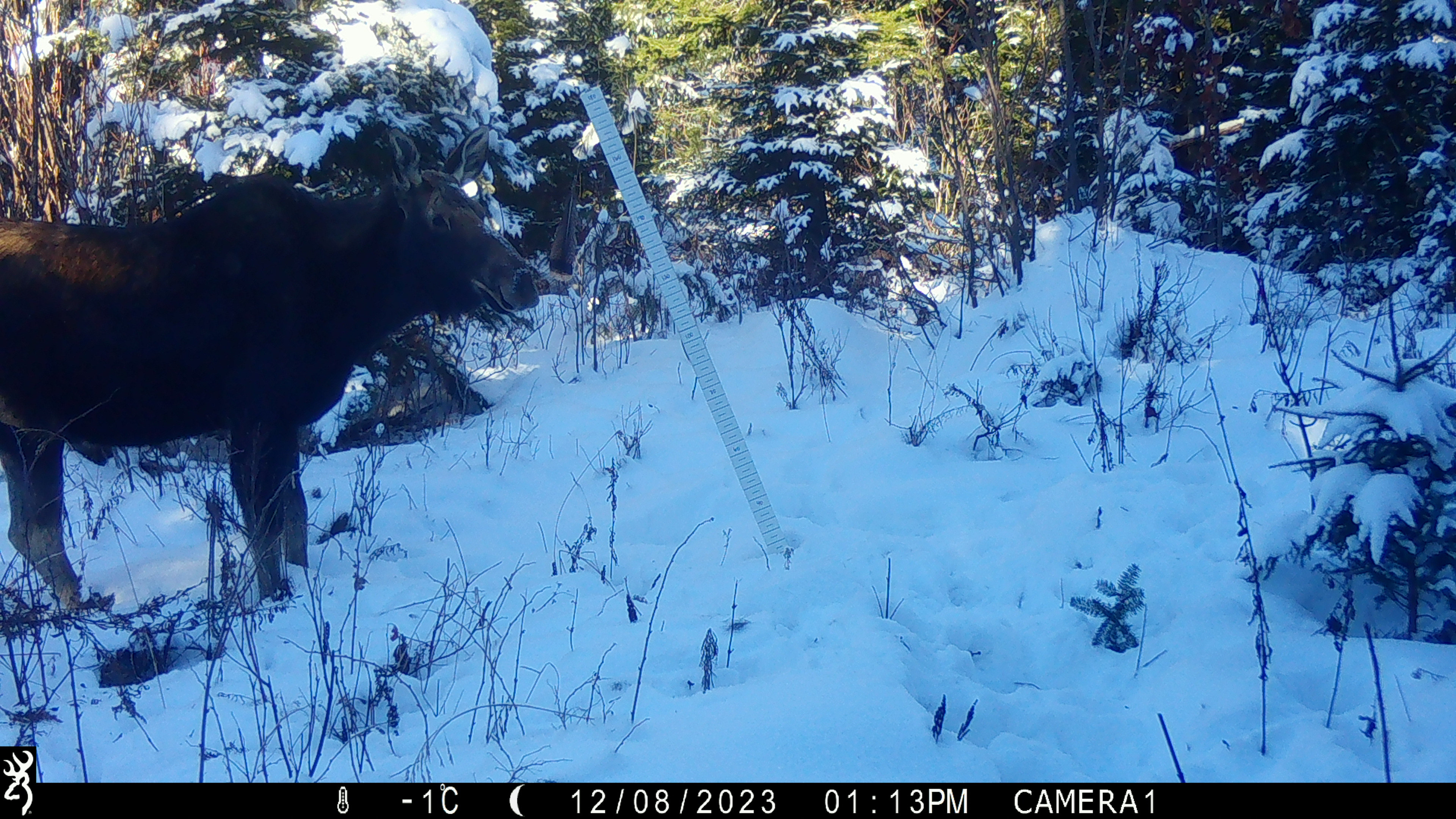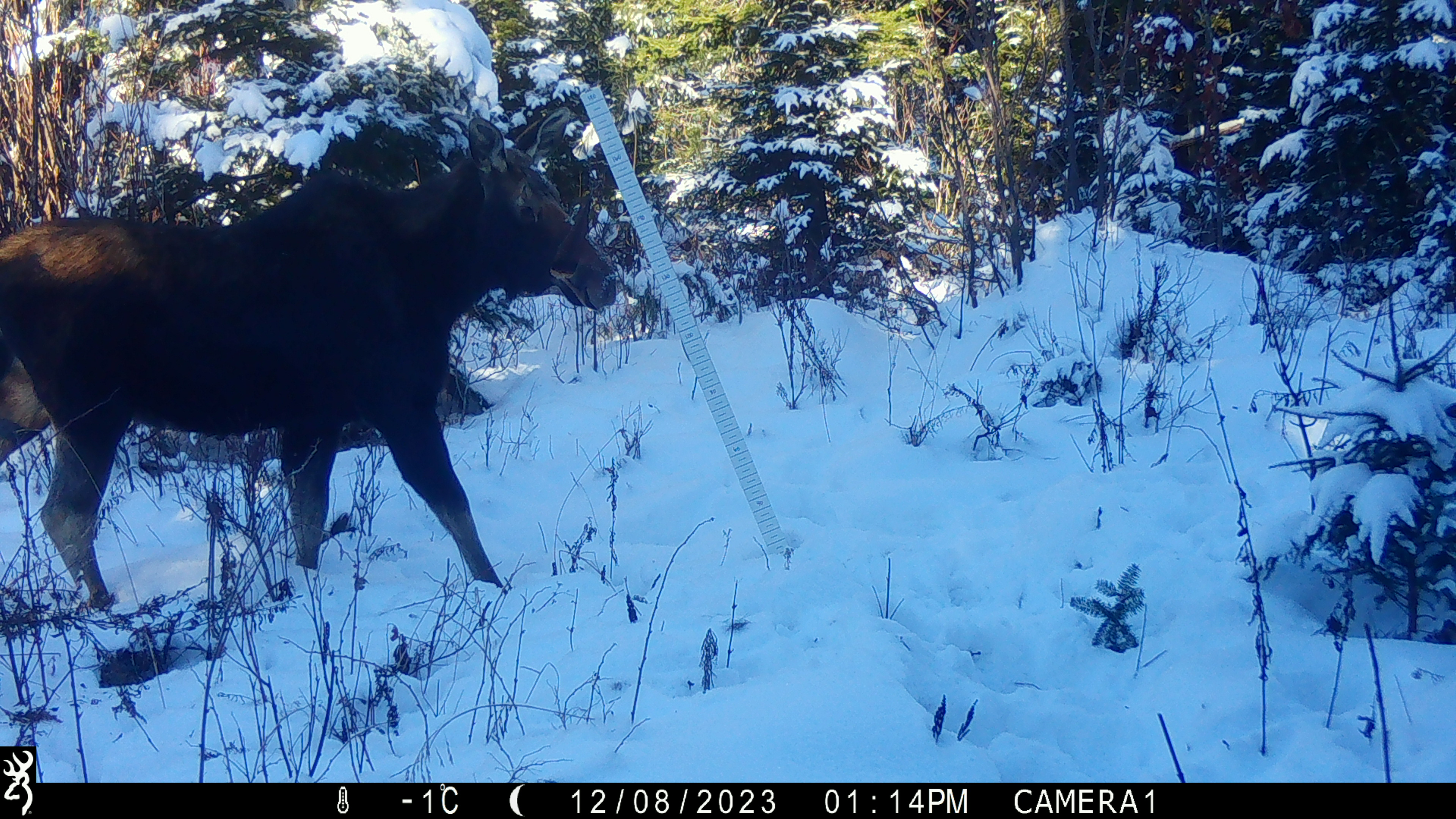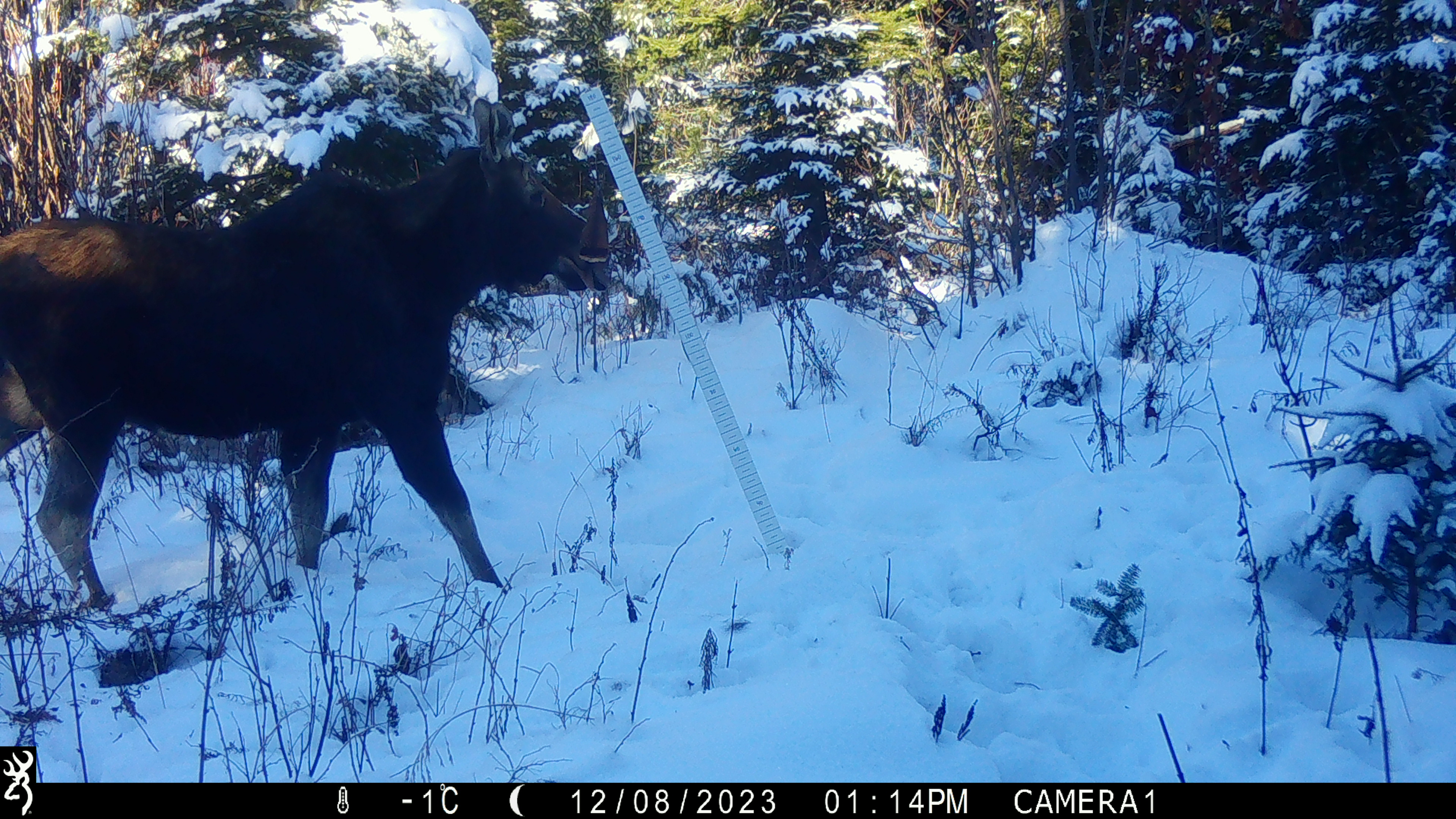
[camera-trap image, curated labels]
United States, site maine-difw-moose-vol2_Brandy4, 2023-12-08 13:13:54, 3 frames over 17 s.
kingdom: Animalia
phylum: Chordata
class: Mammalia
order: Artiodactyla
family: Cervidae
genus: Alces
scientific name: Alces alces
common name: moose